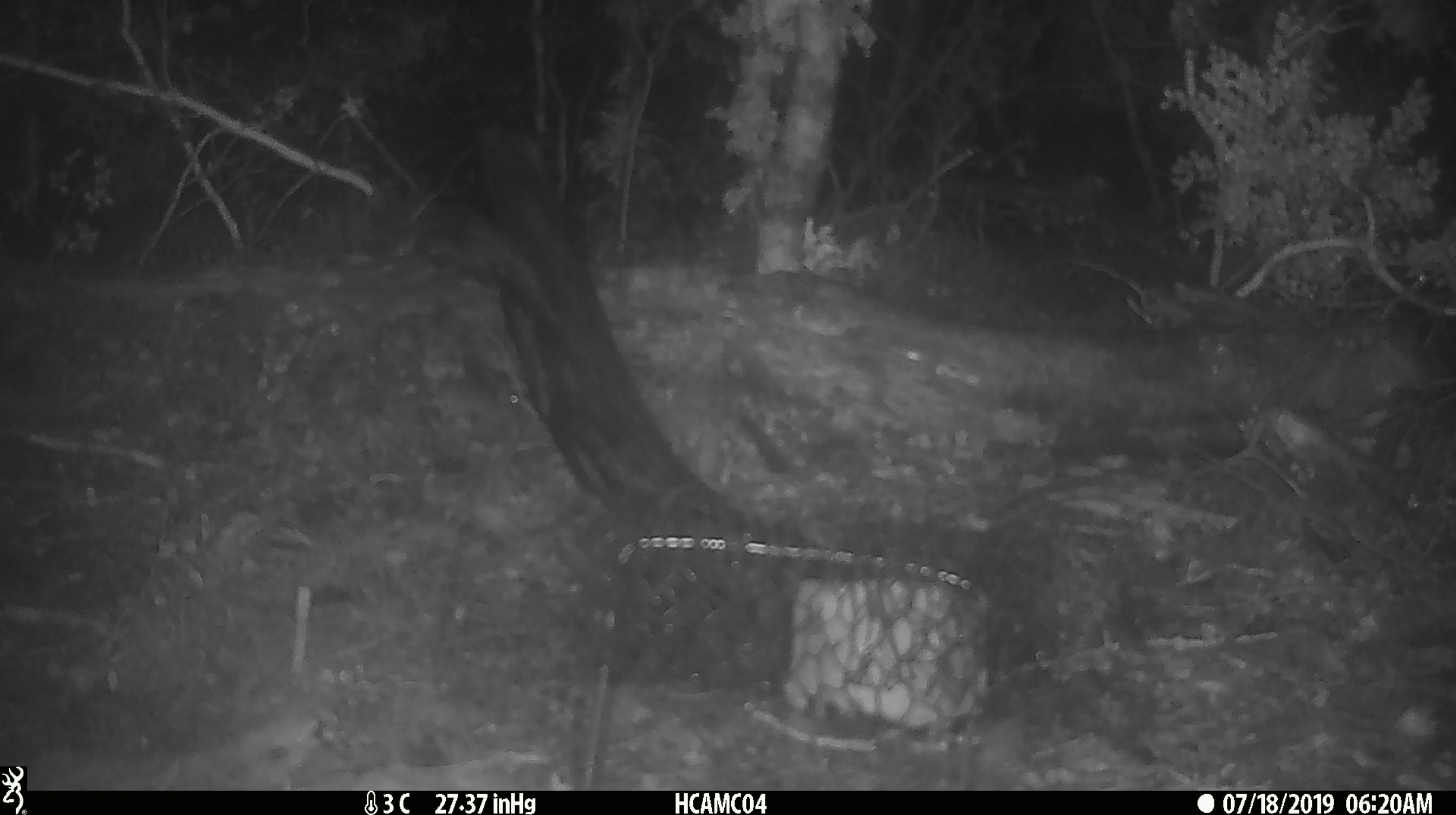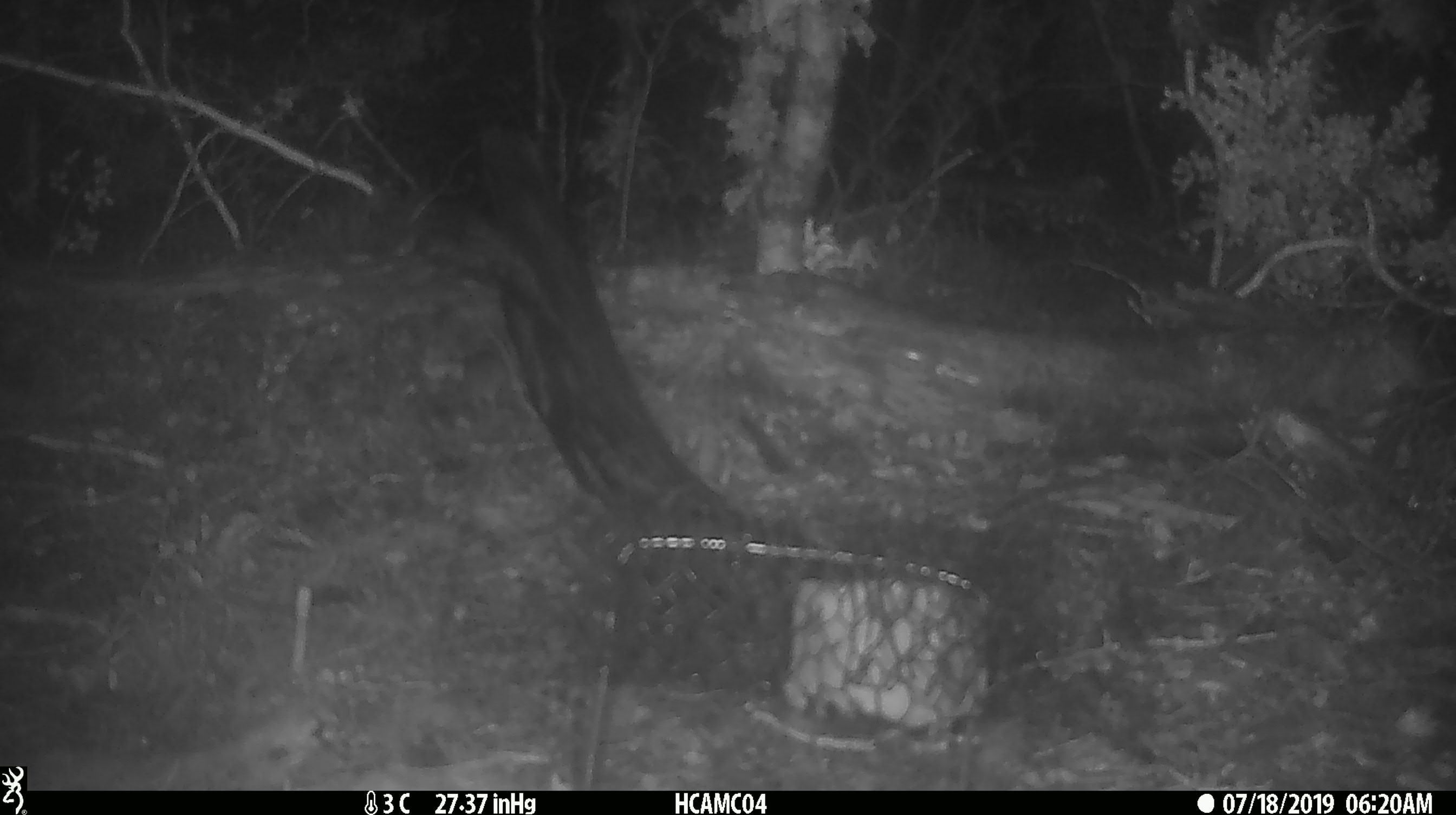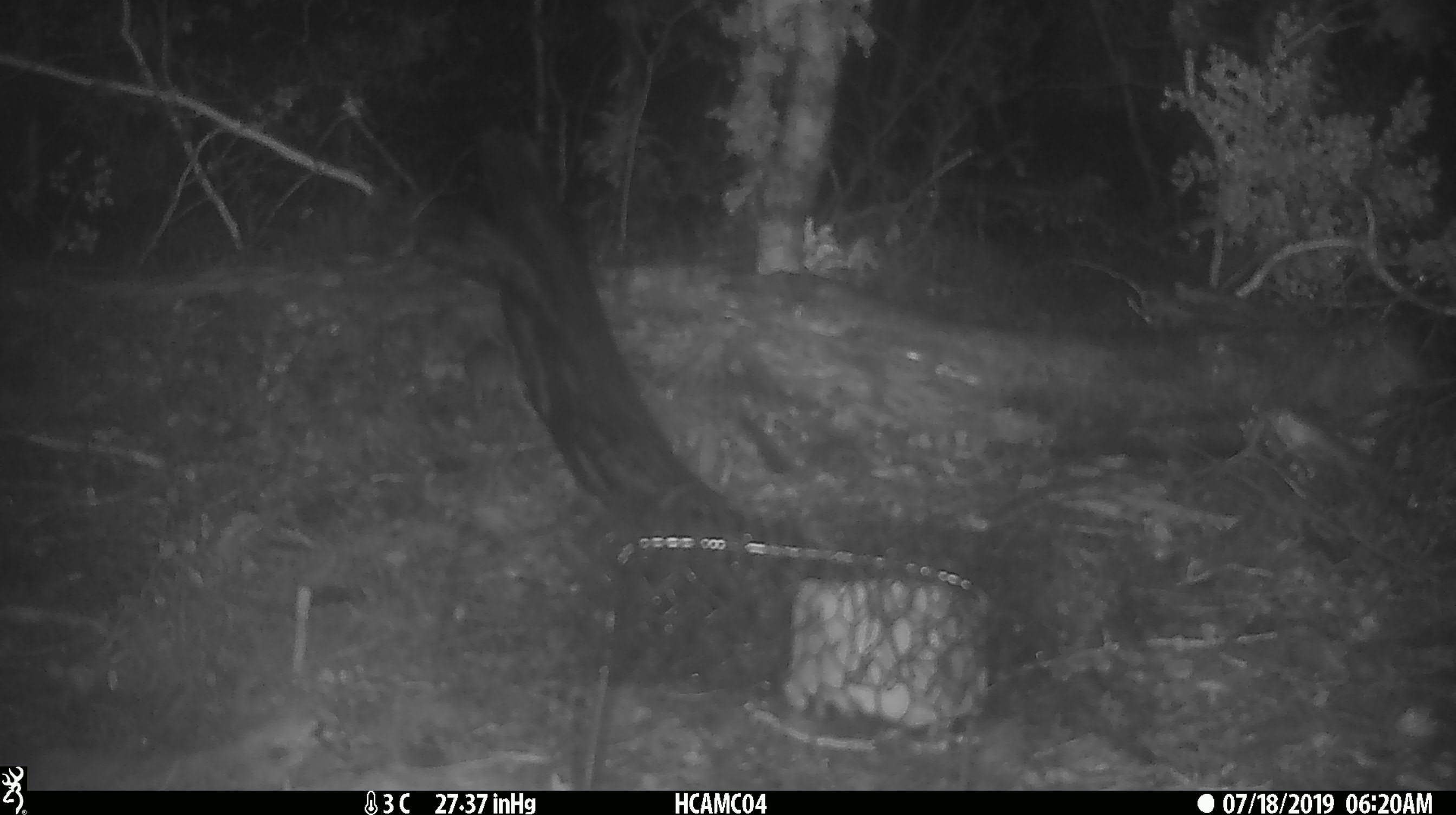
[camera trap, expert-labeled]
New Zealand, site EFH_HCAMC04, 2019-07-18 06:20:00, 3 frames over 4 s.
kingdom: Animalia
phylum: Chordata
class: Mammalia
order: Rodentia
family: Muridae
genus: Mus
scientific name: Mus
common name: mouse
Mouse (Mus).